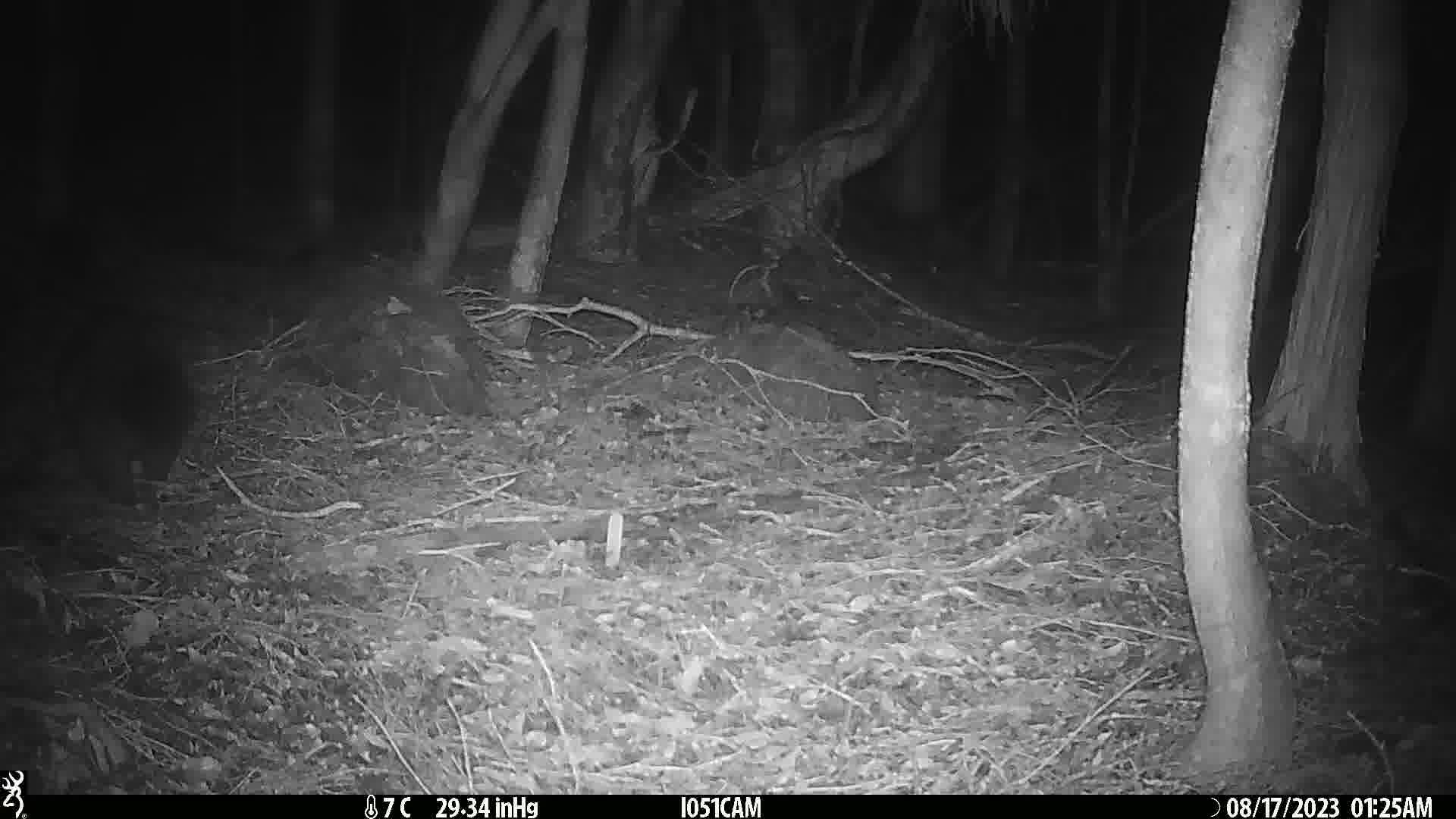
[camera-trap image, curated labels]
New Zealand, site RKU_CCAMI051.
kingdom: Animalia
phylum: Chordata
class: Mammalia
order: Diprotodontia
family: Phalangeridae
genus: Trichosurus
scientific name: Trichosurus vulpecula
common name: common brushtail possum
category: possum